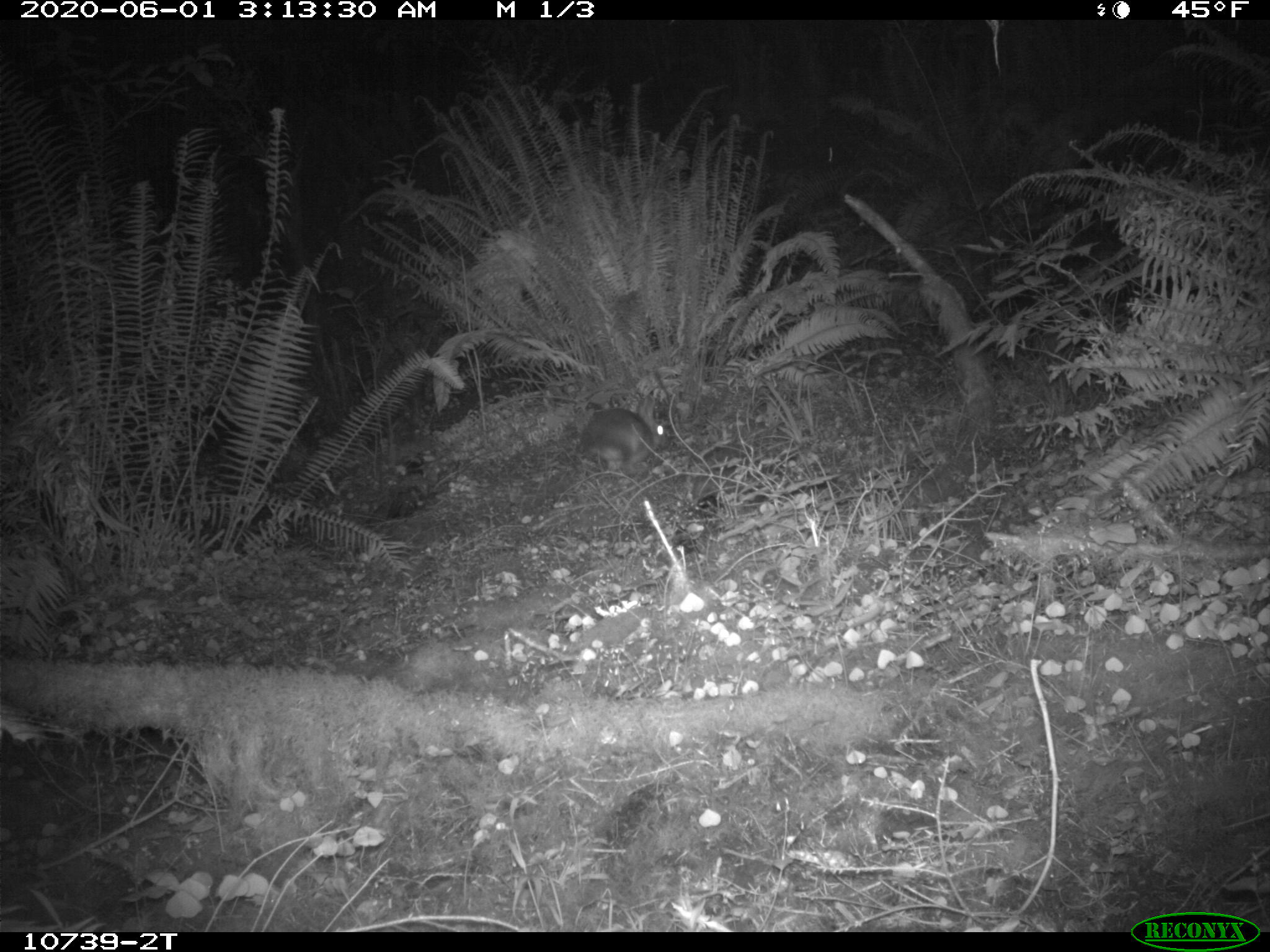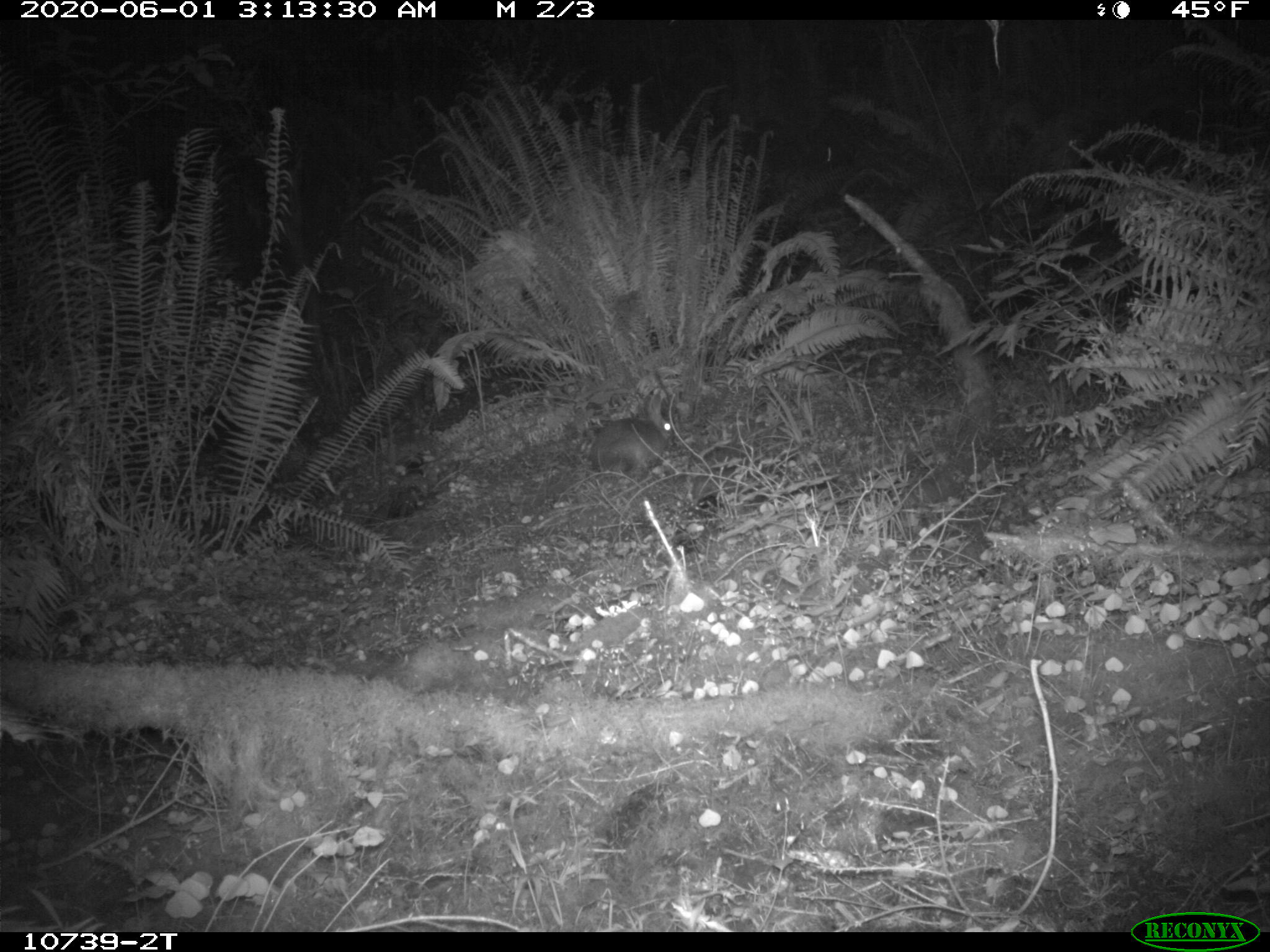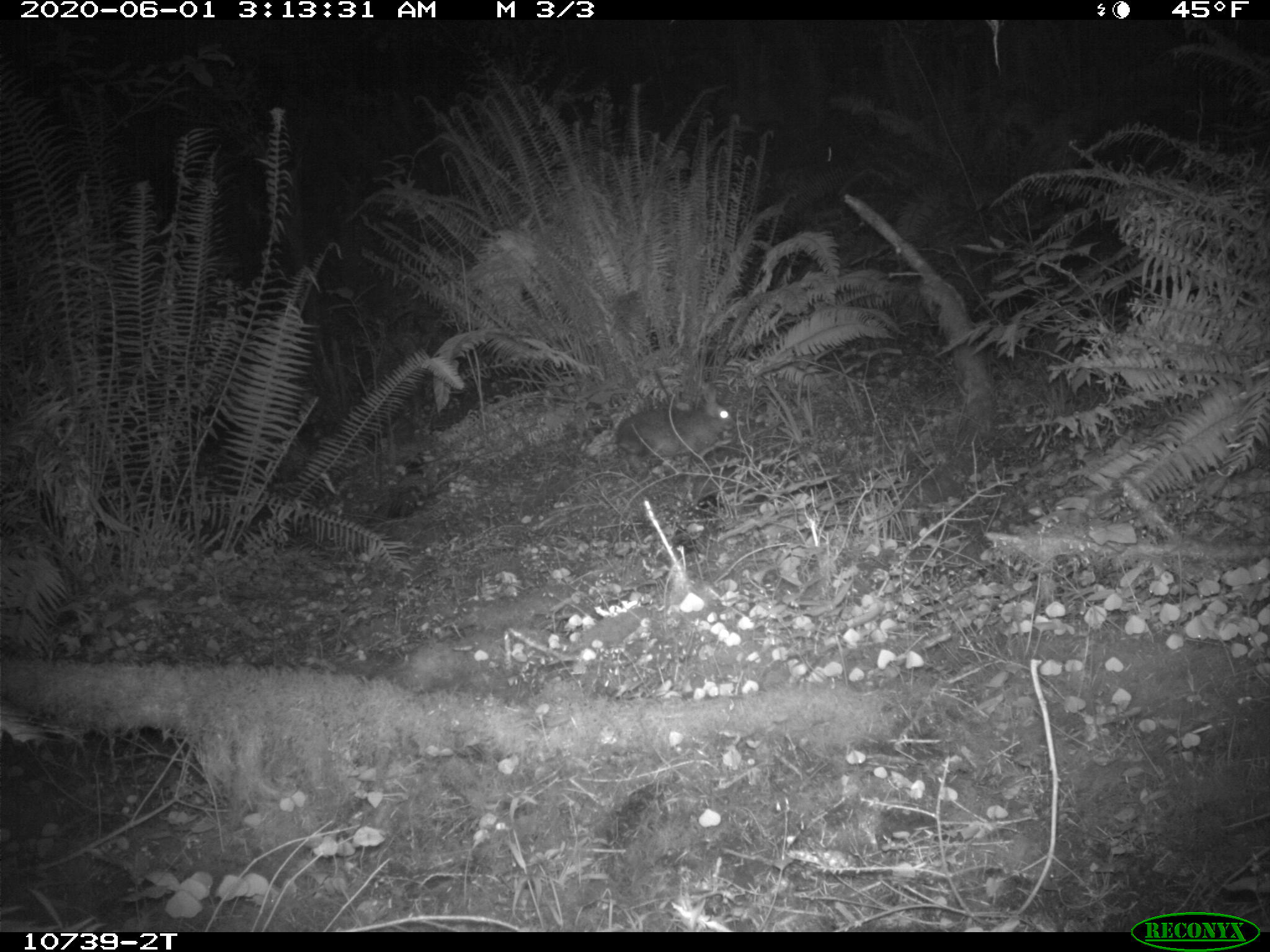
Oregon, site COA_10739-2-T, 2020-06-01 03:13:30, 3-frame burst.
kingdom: Animalia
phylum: Chordata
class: Mammalia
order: Lagomorpha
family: Leporidae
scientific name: Leporidae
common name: hares and rabbits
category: leporidae family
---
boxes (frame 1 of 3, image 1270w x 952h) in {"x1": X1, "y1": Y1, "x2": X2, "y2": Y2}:
leporidae family: {"x1": 576, "y1": 394, "x2": 666, "y2": 475}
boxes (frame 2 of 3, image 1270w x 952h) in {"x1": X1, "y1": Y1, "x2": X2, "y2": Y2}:
leporidae family: {"x1": 583, "y1": 386, "x2": 678, "y2": 476}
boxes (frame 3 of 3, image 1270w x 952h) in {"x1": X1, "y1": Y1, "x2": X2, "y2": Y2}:
leporidae family: {"x1": 613, "y1": 375, "x2": 734, "y2": 460}